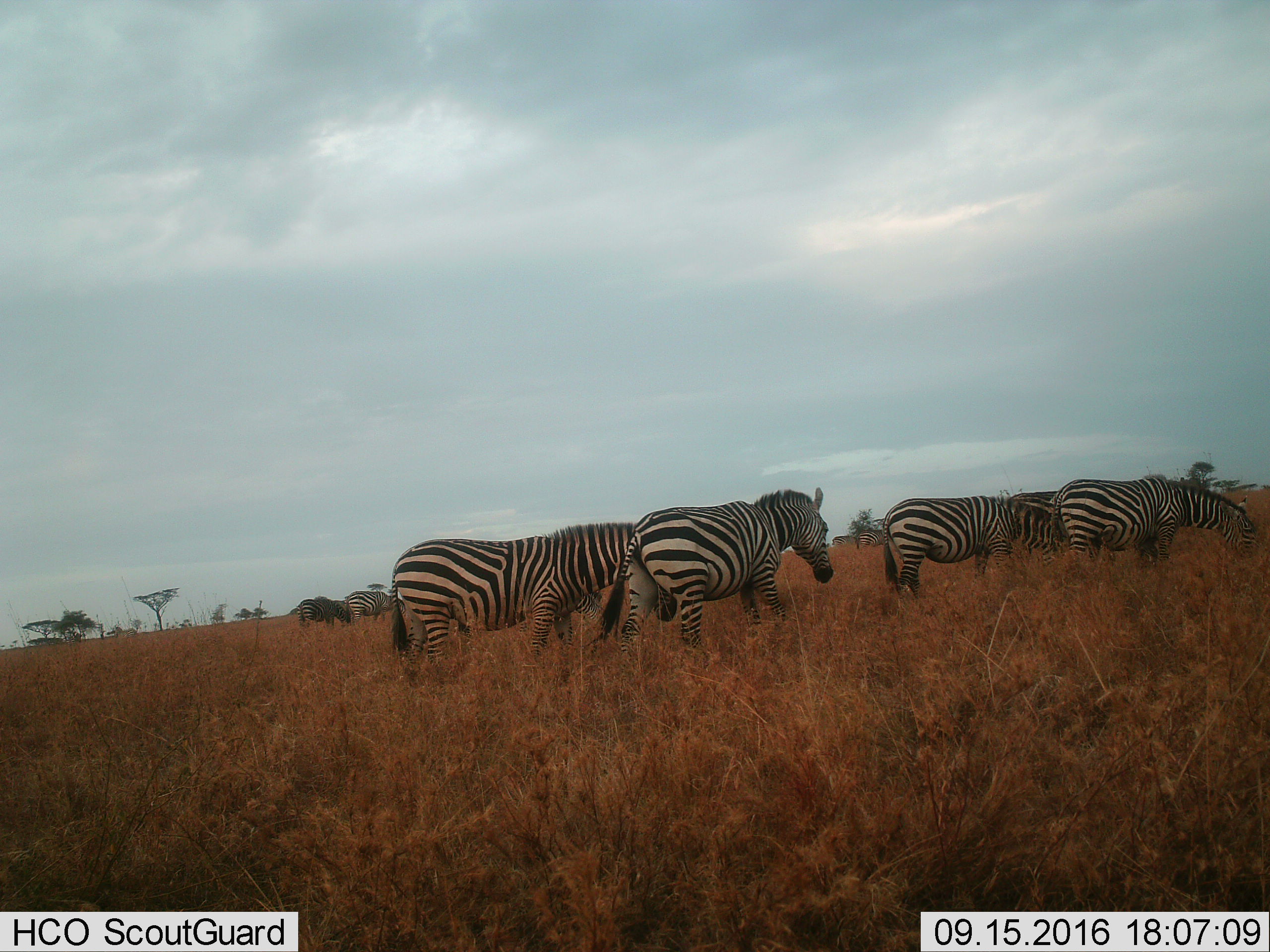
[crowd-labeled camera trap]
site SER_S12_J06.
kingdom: Animalia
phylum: Chordata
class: Mammalia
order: Perissodactyla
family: Equidae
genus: Equus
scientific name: Equus quagga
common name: plains zebra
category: zebraplains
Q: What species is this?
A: Zebraplains (plains zebra) (Equus quagga).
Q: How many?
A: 8.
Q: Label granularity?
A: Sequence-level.